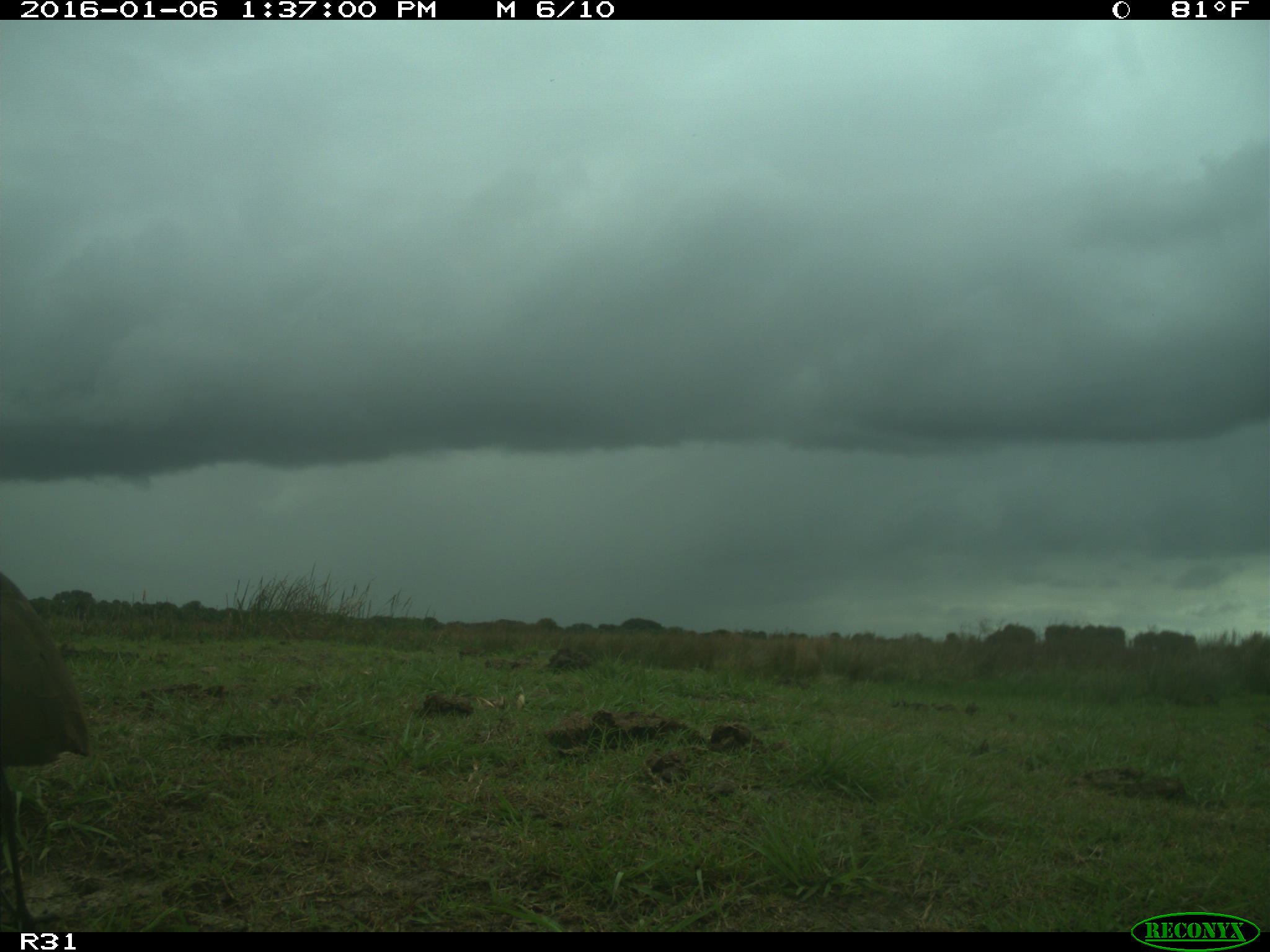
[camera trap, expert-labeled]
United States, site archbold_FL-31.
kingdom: Animalia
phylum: Chordata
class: Aves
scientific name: Aves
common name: birds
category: unidentified bird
Unidentified bird (birds) (Aves).